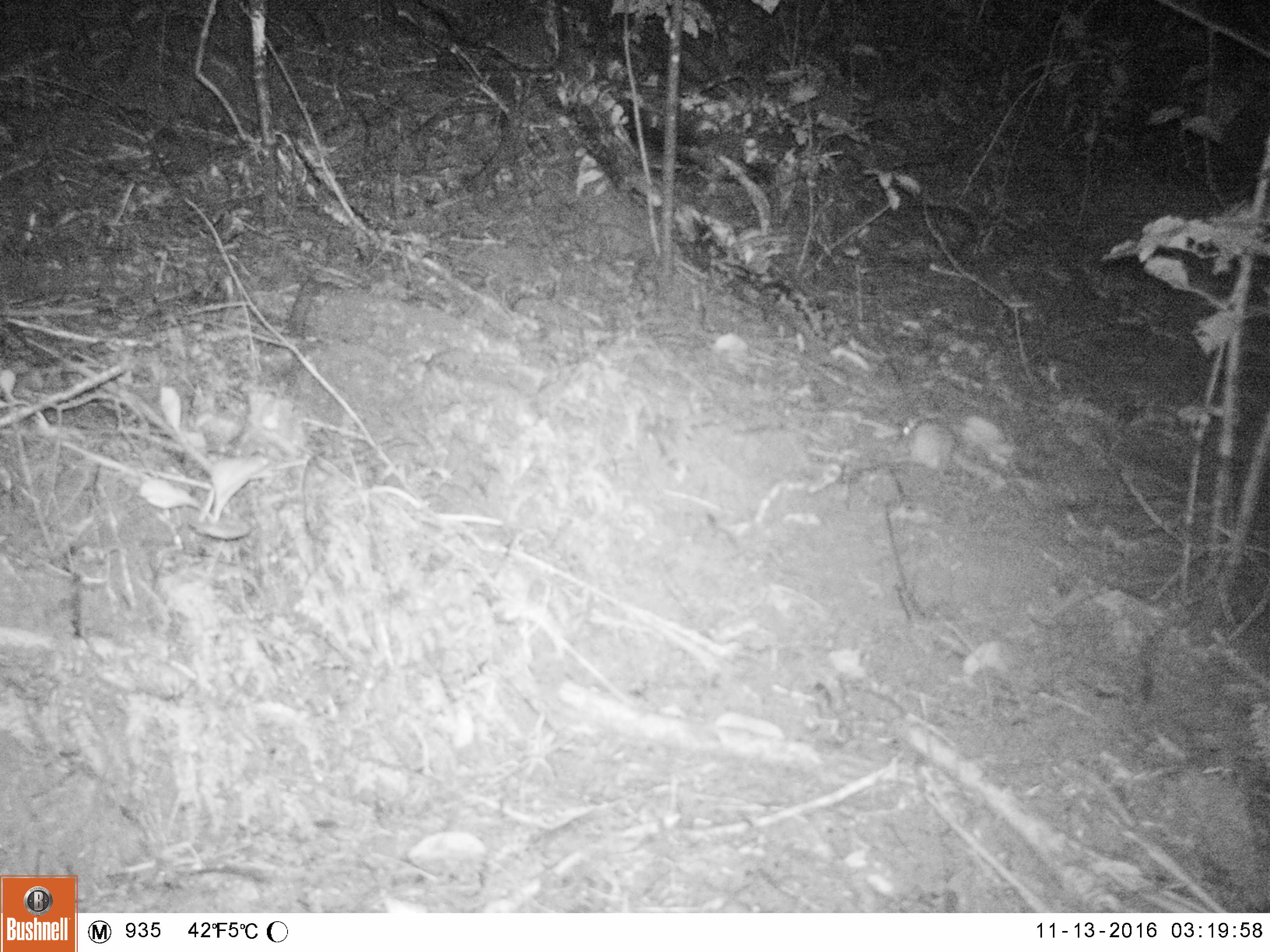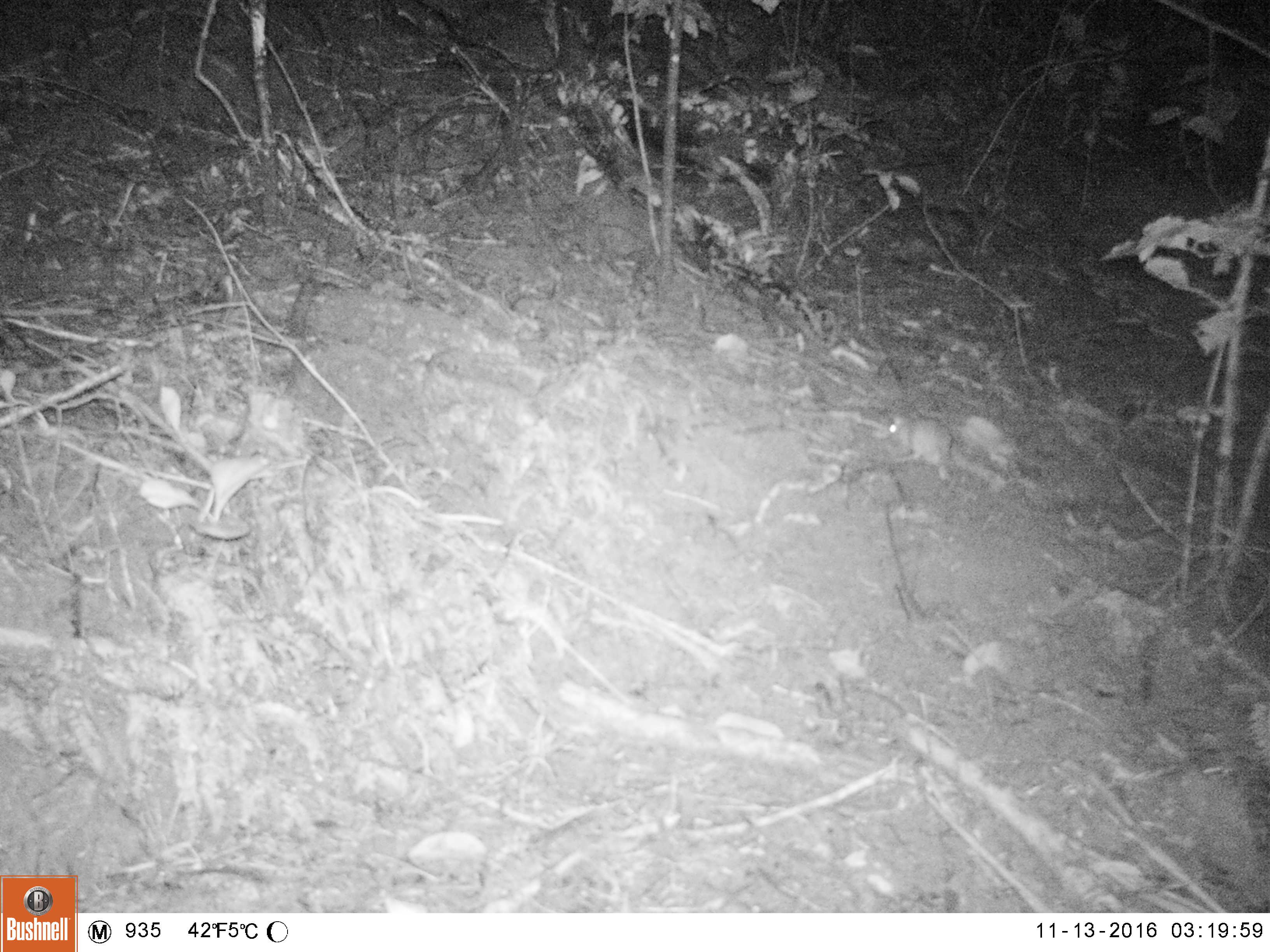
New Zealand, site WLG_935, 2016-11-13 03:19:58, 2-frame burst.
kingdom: Animalia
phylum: Chordata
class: Mammalia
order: Rodentia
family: Muridae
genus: Rattus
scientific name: Rattus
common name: rat